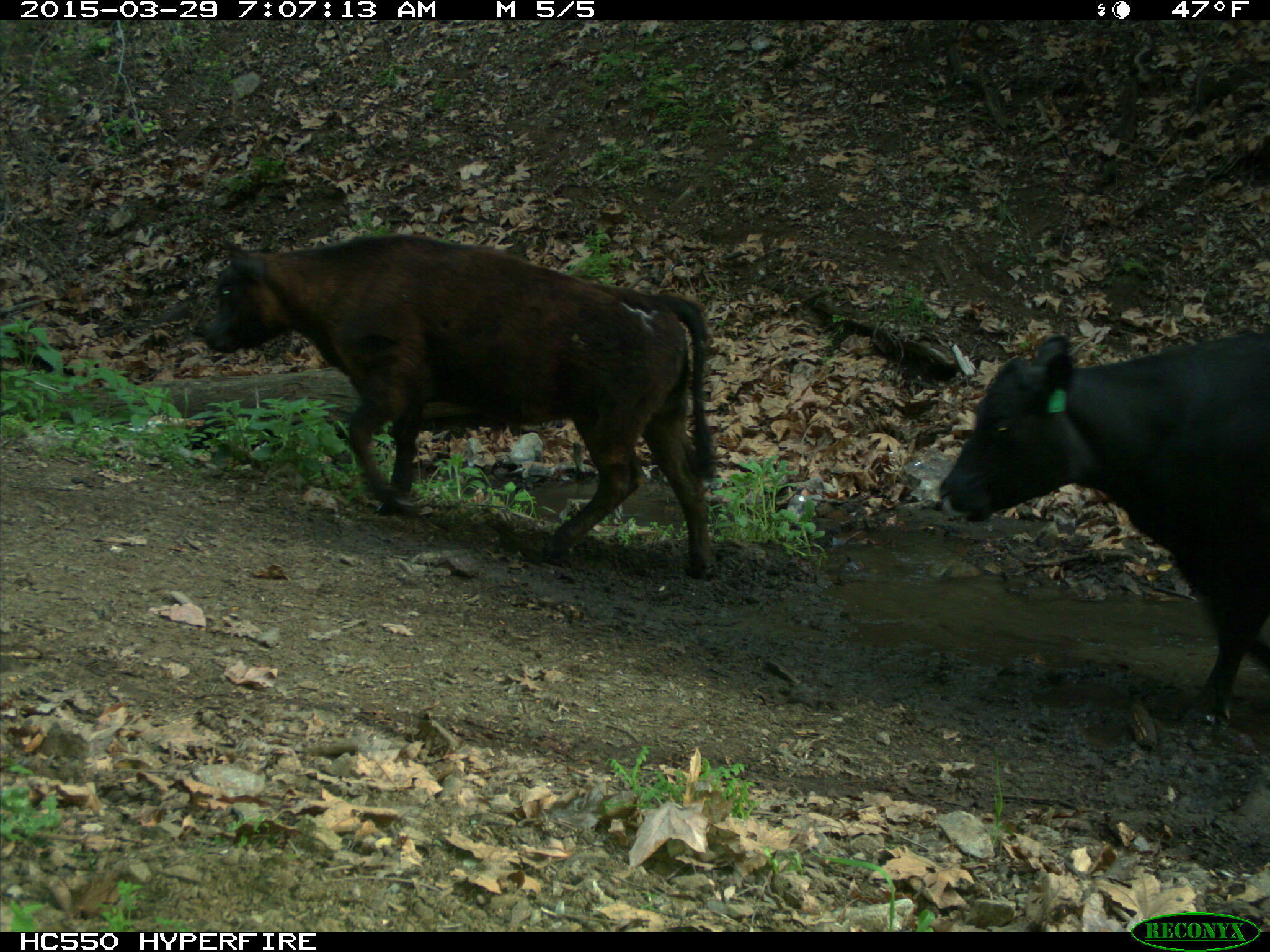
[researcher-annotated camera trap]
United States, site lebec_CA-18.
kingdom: Animalia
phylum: Chordata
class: Mammalia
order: Artiodactyla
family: Bovidae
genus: Bos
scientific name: Bos taurus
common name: domestic cow